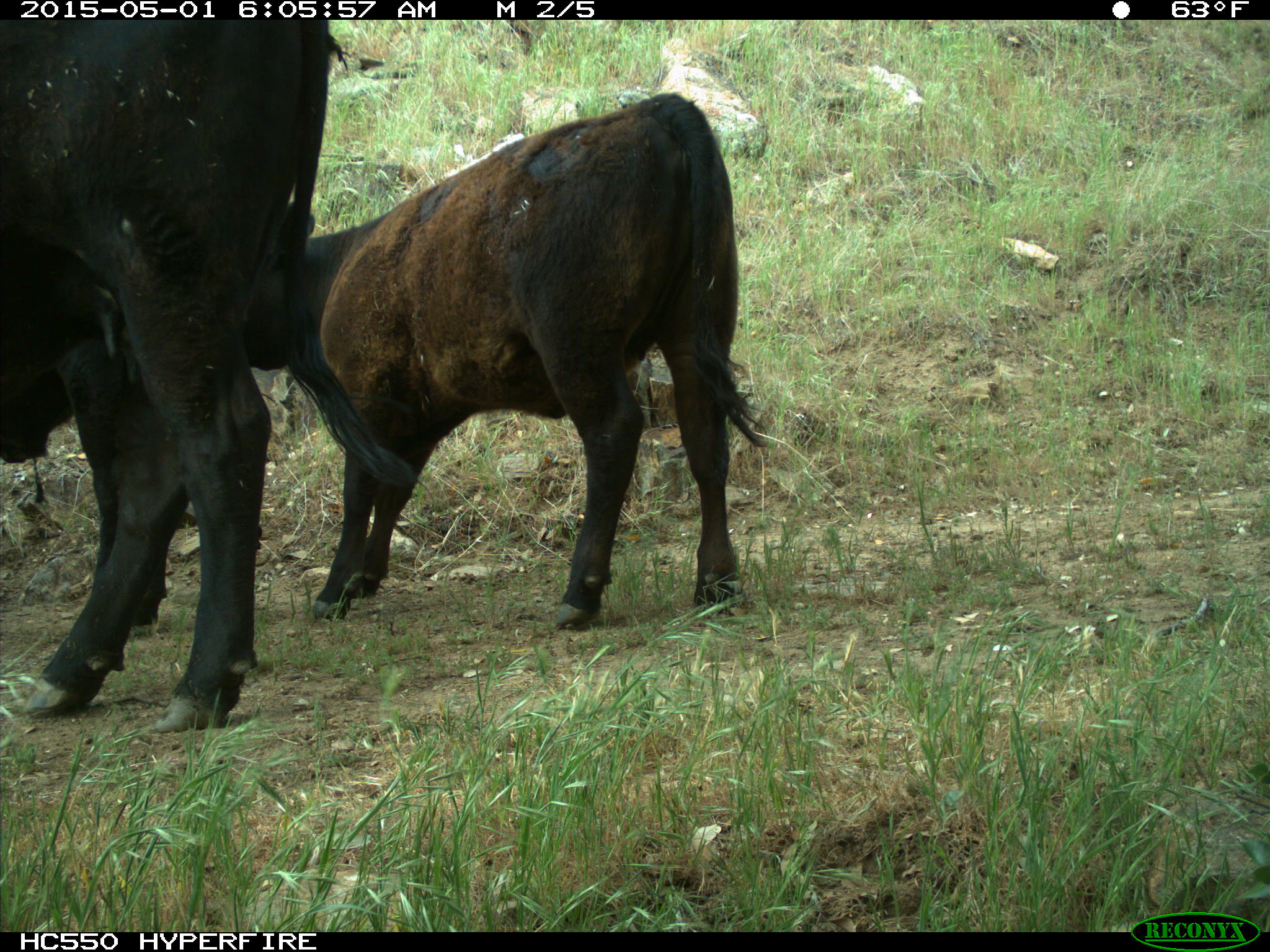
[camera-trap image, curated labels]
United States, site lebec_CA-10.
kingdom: Animalia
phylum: Chordata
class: Mammalia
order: Artiodactyla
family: Bovidae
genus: Bos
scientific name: Bos taurus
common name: domestic cow